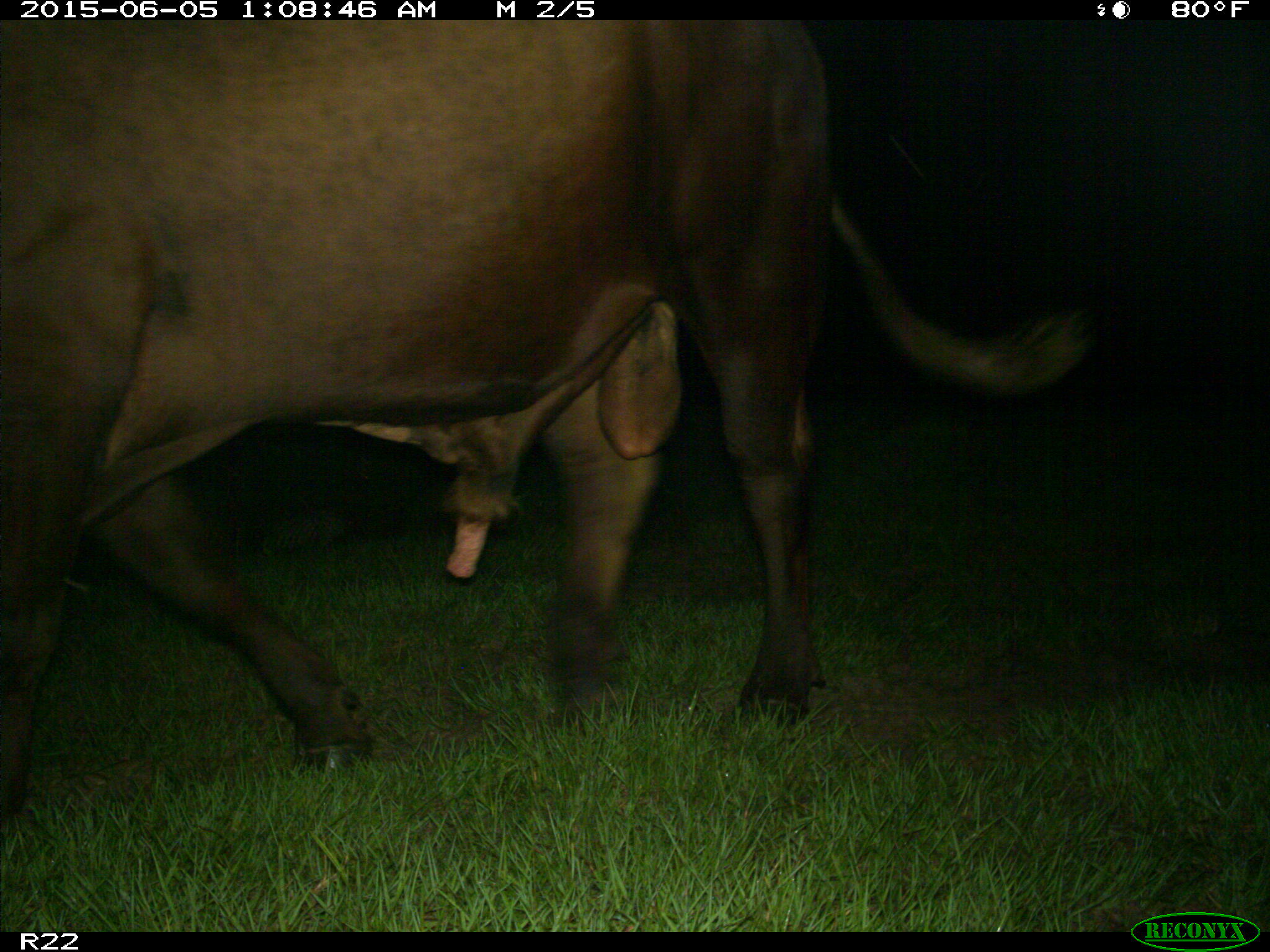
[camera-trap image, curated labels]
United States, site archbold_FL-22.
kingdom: Animalia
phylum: Chordata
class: Mammalia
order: Artiodactyla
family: Bovidae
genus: Bos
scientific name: Bos taurus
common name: domestic cow